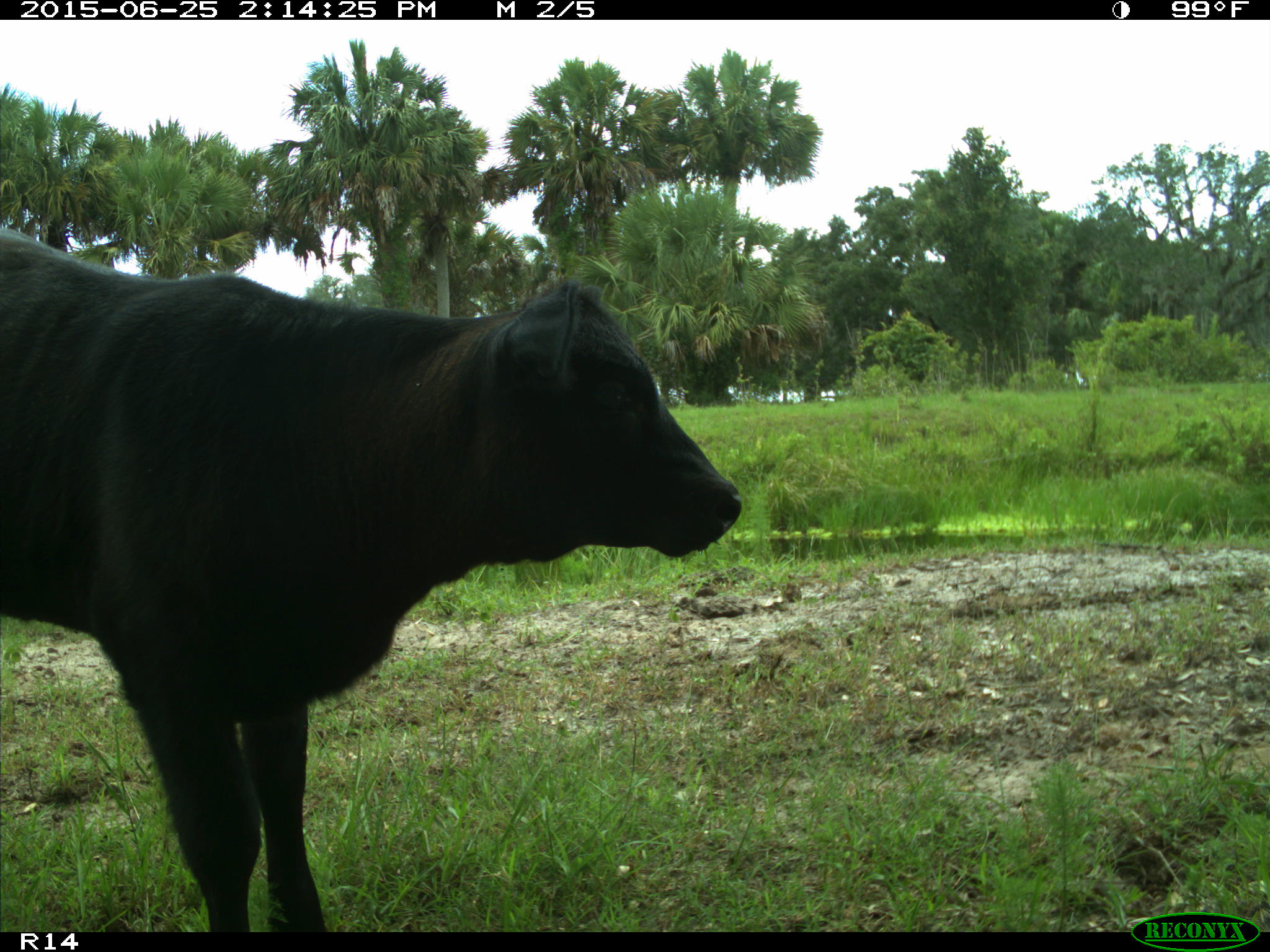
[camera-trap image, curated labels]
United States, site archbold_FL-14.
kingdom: Animalia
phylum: Chordata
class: Mammalia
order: Artiodactyla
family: Bovidae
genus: Bos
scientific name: Bos taurus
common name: domestic cow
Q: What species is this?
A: Bos taurus (domestic cow).